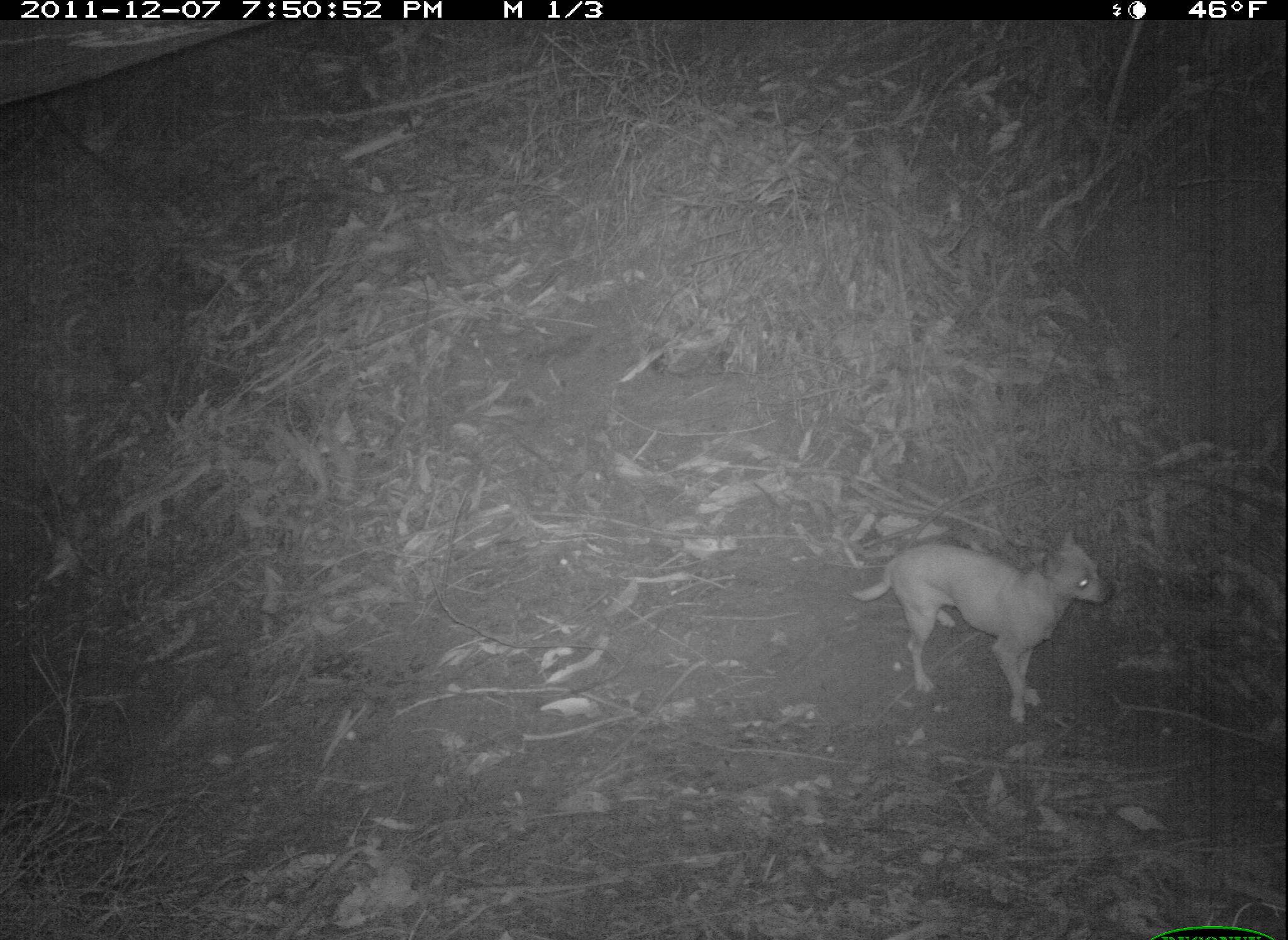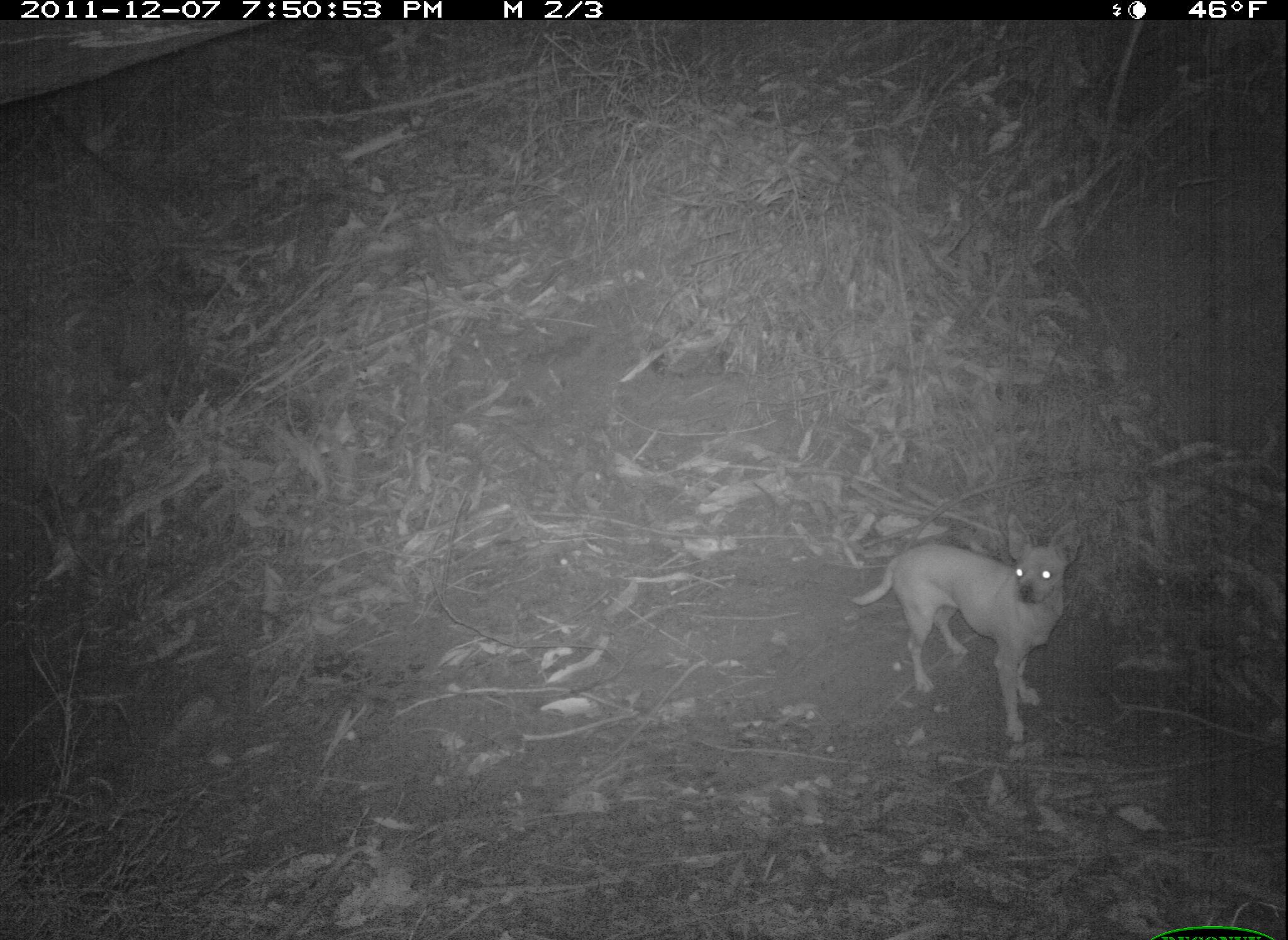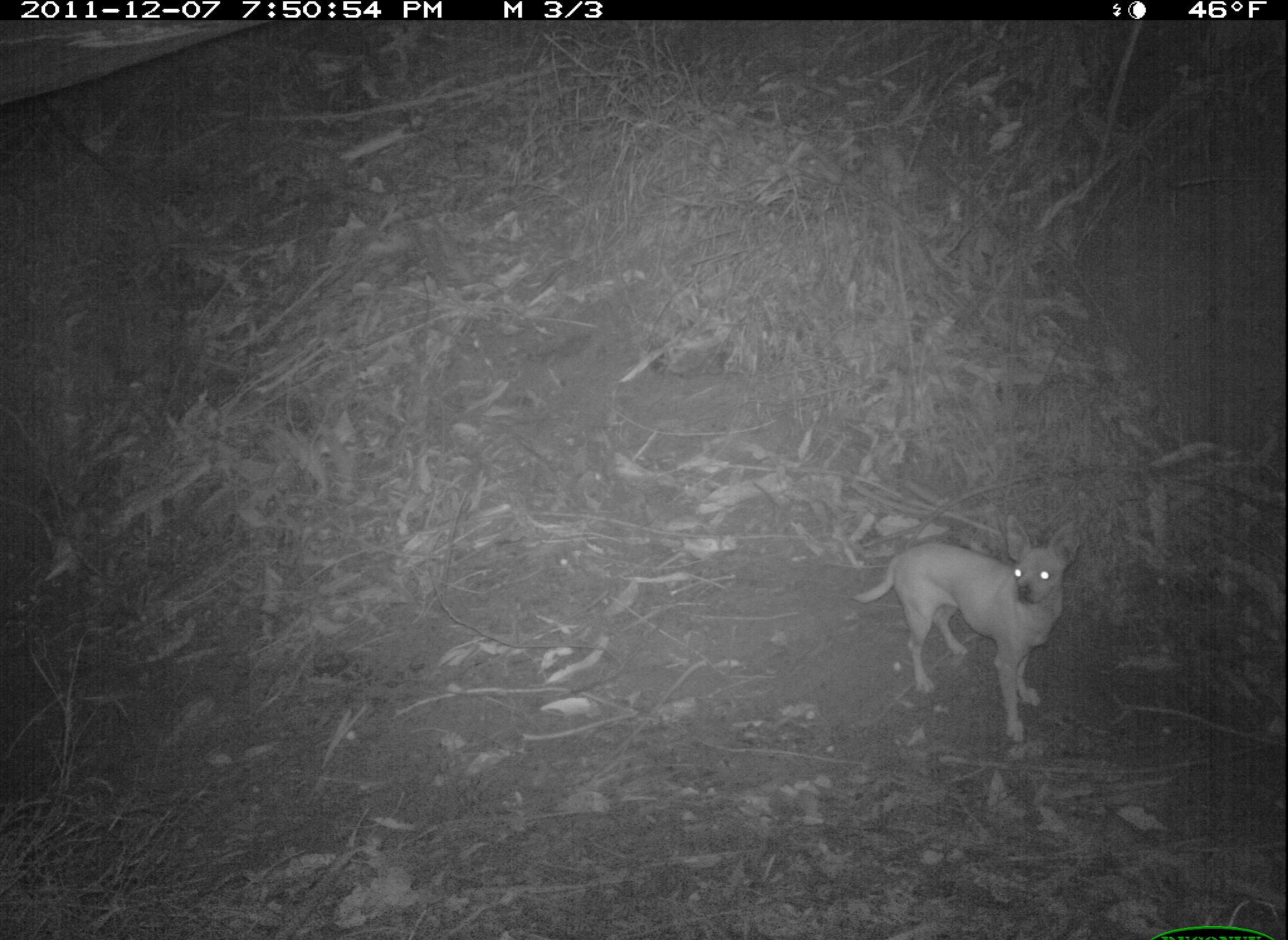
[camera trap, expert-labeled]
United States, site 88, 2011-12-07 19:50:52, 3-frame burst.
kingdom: Animalia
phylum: Chordata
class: Mammalia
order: Carnivora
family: Canidae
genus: Canis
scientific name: Canis familiaris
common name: domestic dog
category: dog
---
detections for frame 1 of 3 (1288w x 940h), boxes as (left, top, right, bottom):
dog: (848, 523, 1119, 726)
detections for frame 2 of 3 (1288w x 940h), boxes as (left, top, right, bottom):
dog: (839, 511, 1088, 749)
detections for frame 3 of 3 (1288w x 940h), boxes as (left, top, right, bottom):
dog: (834, 496, 1122, 765)